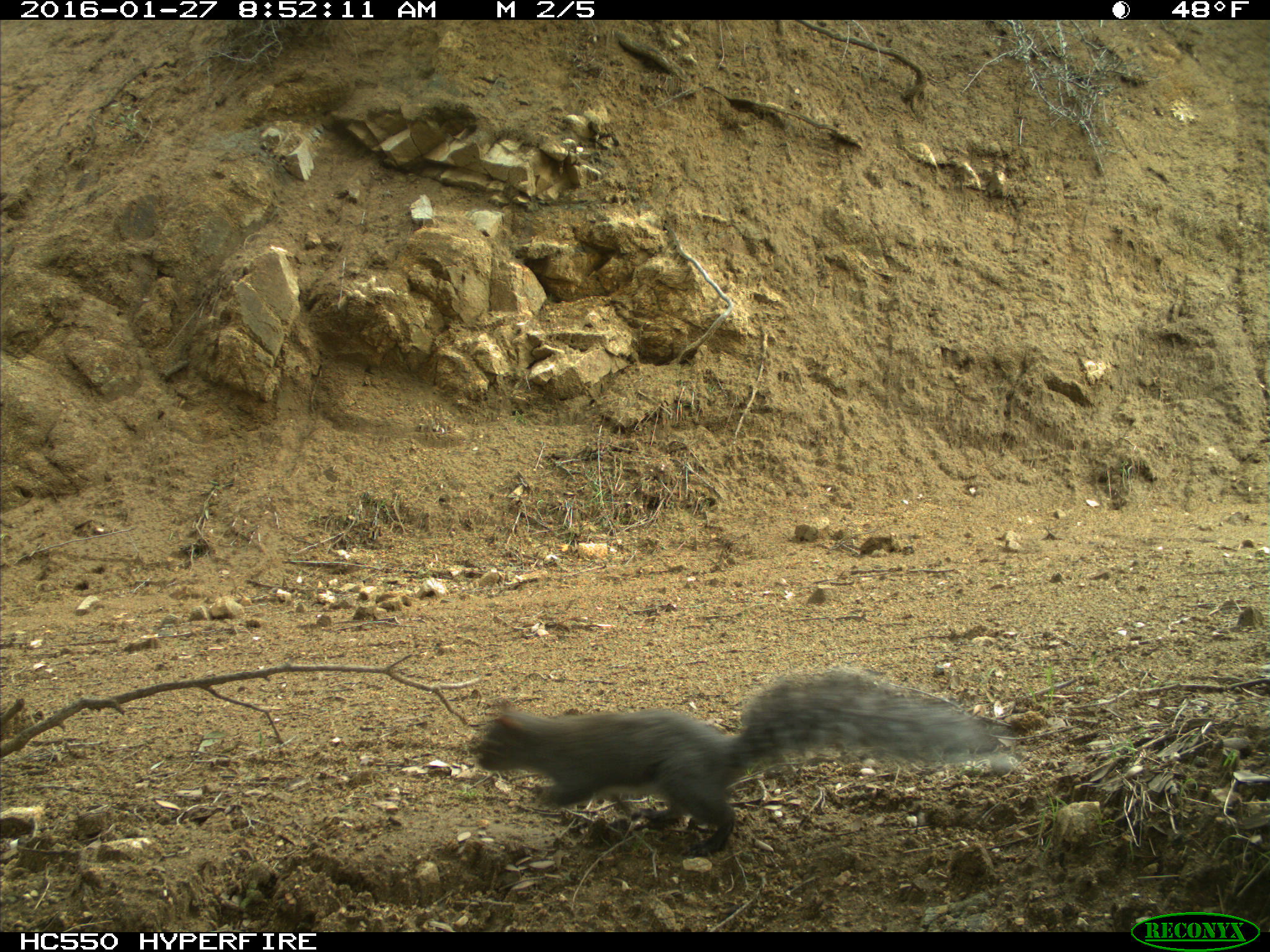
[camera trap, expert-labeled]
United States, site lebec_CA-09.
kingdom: Animalia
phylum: Chordata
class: Mammalia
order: Rodentia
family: Sciuridae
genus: Sciurus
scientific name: Sciurus carolinensis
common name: eastern gray squirrel